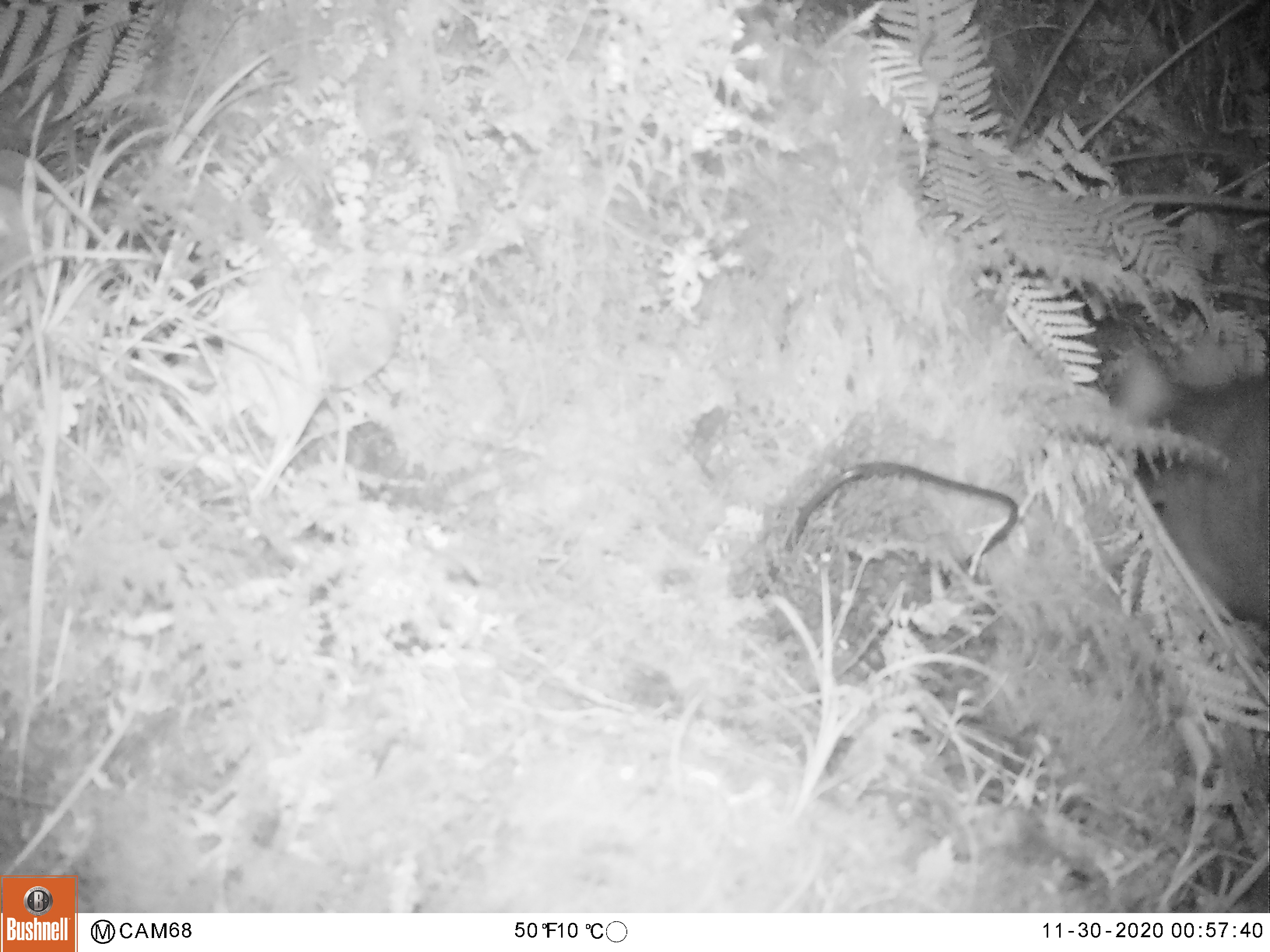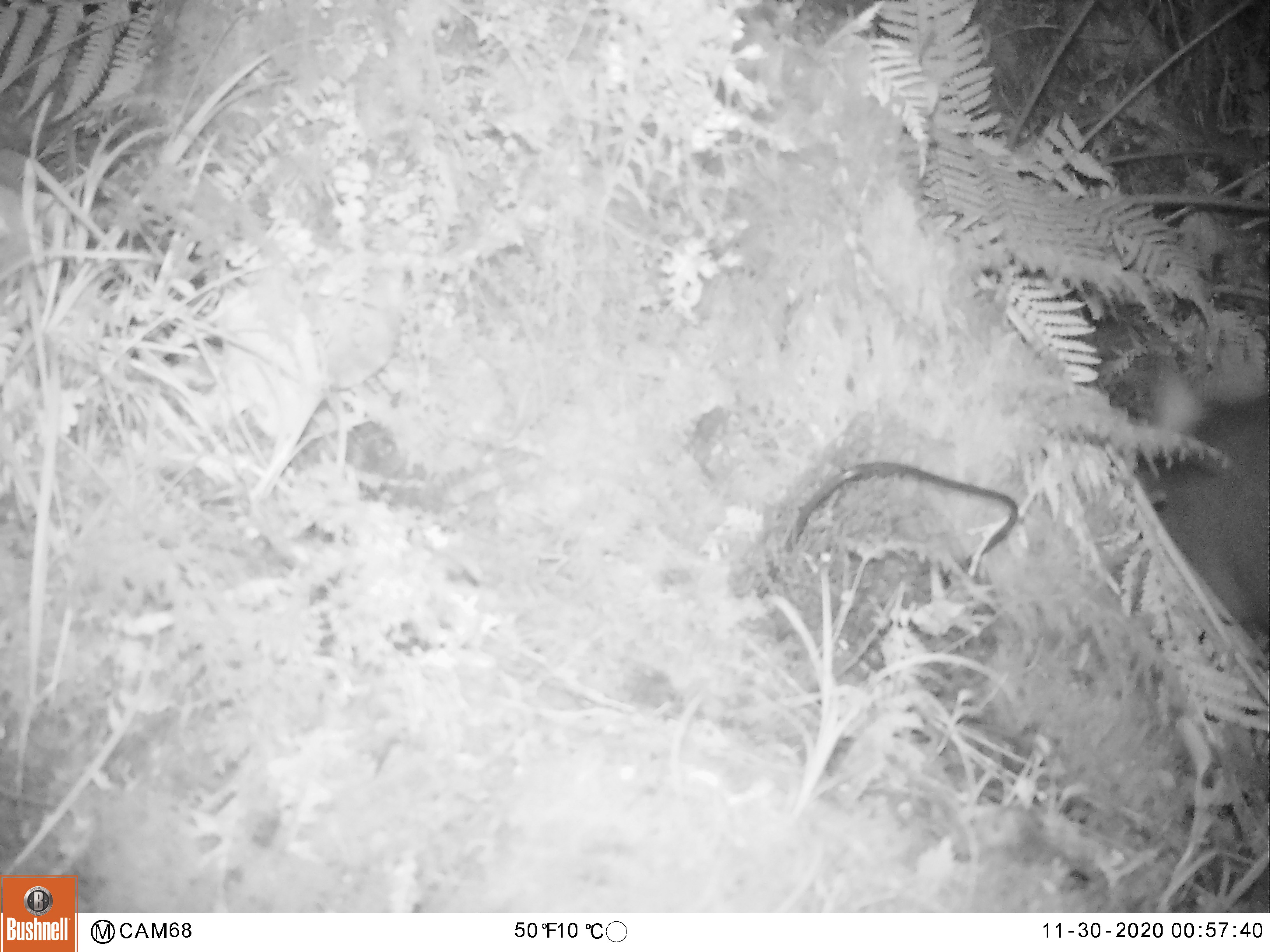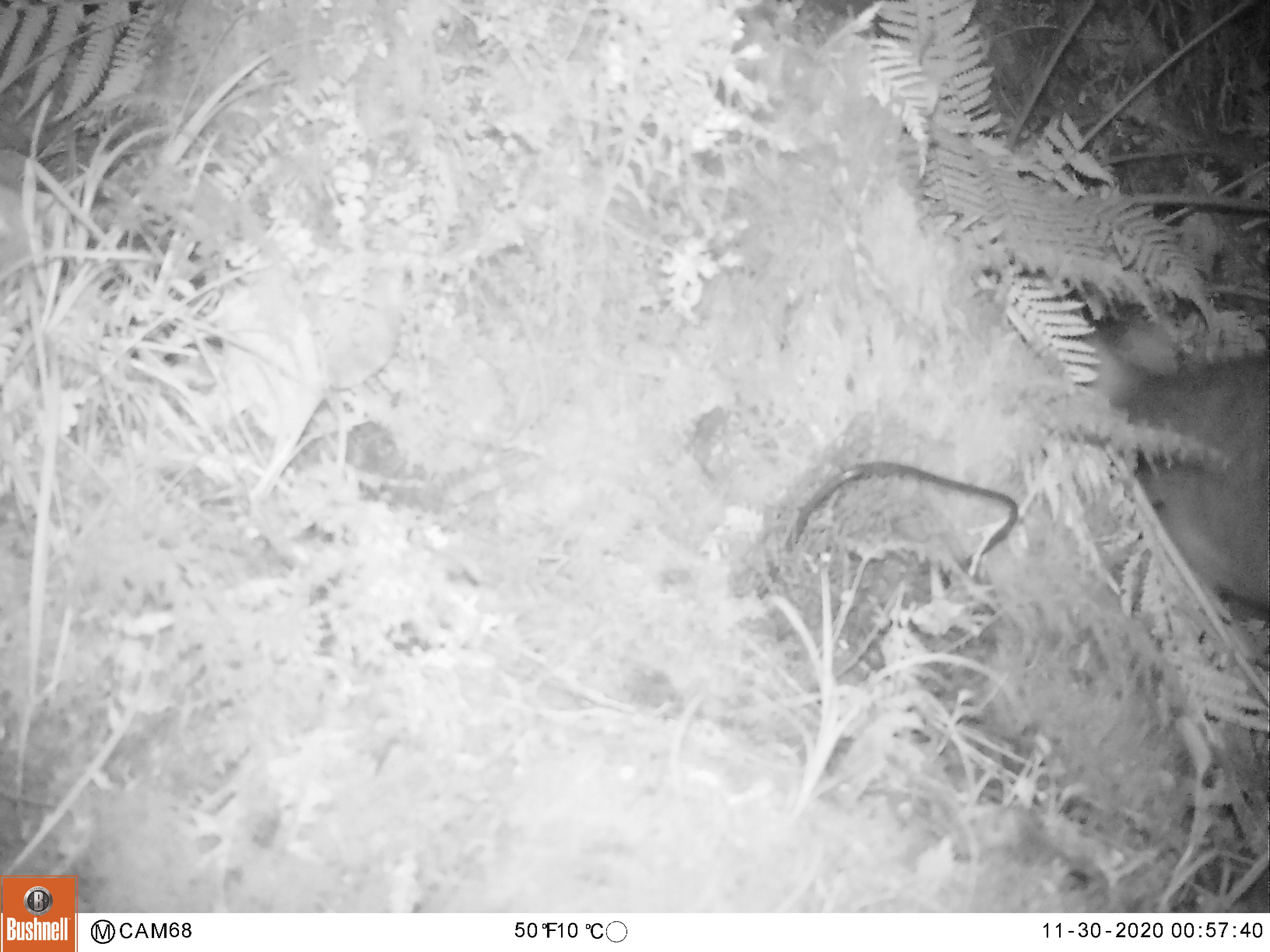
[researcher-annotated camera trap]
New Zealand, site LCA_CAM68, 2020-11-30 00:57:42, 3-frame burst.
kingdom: Animalia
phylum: Chordata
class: Mammalia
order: Diprotodontia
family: Phalangeridae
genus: Trichosurus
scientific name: Trichosurus vulpecula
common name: common brushtail possum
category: possum